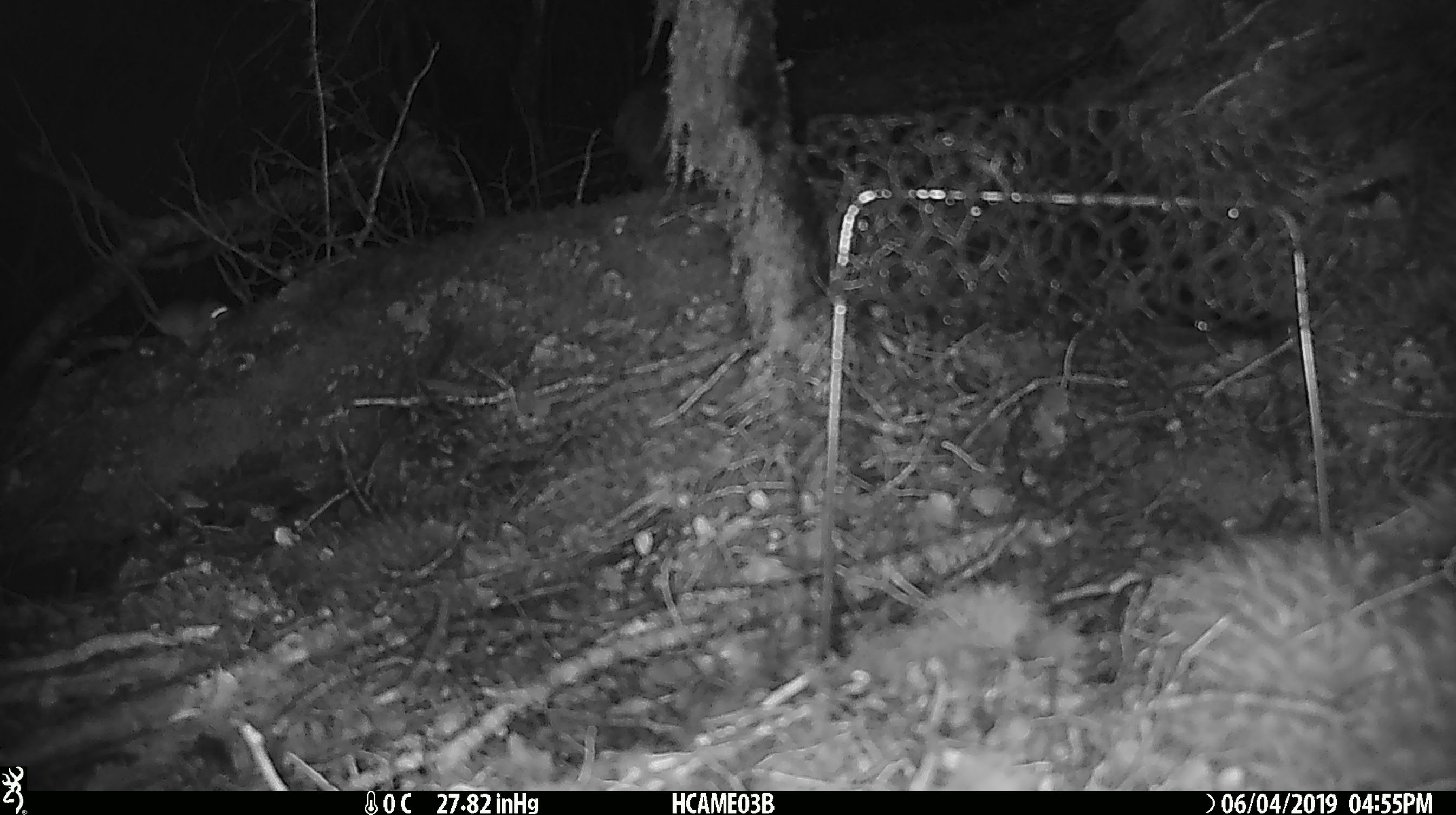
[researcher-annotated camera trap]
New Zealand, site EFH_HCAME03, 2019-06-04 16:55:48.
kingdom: Animalia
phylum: Chordata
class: Mammalia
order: Rodentia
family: Muridae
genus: Mus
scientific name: Mus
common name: mouse